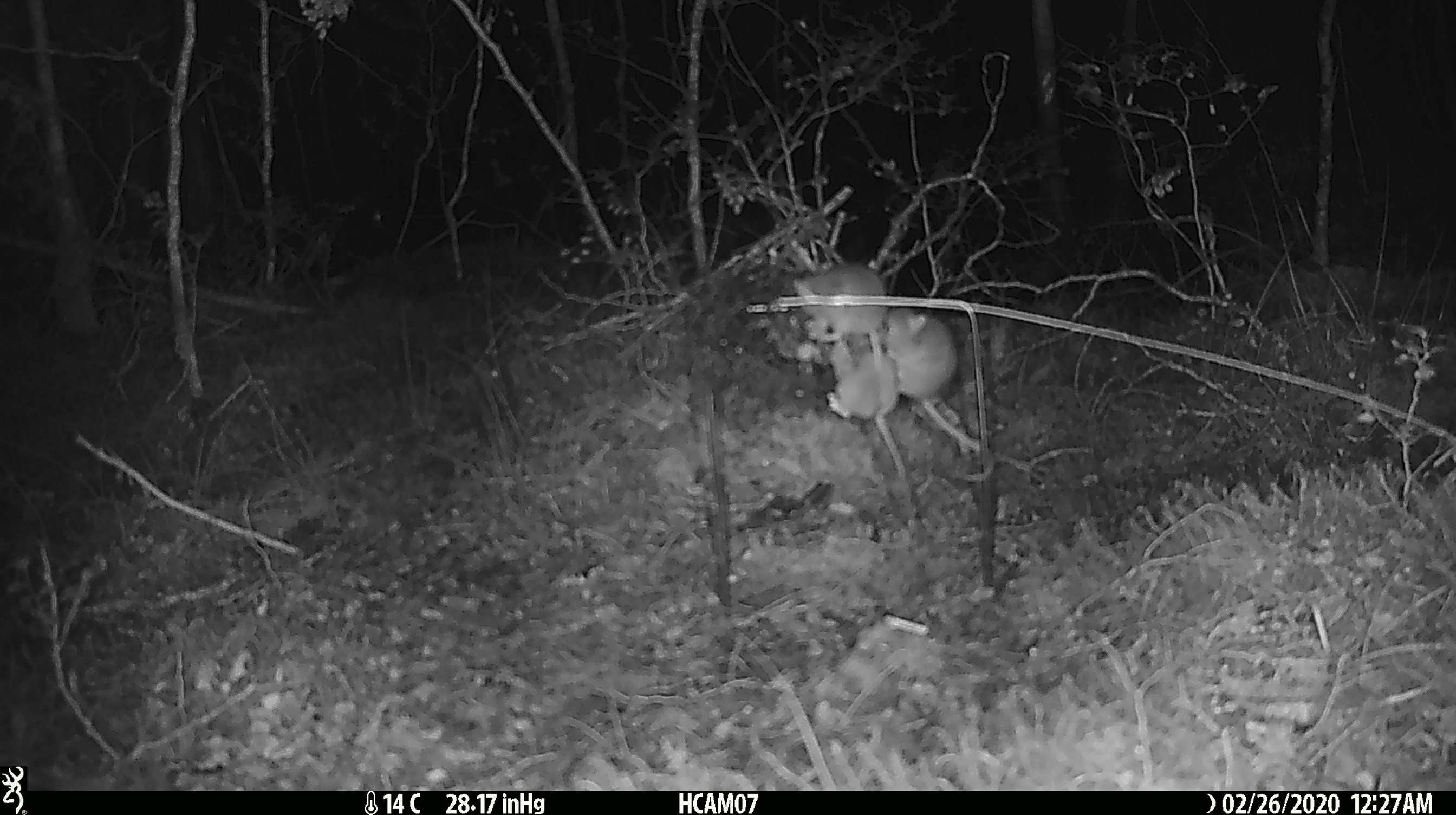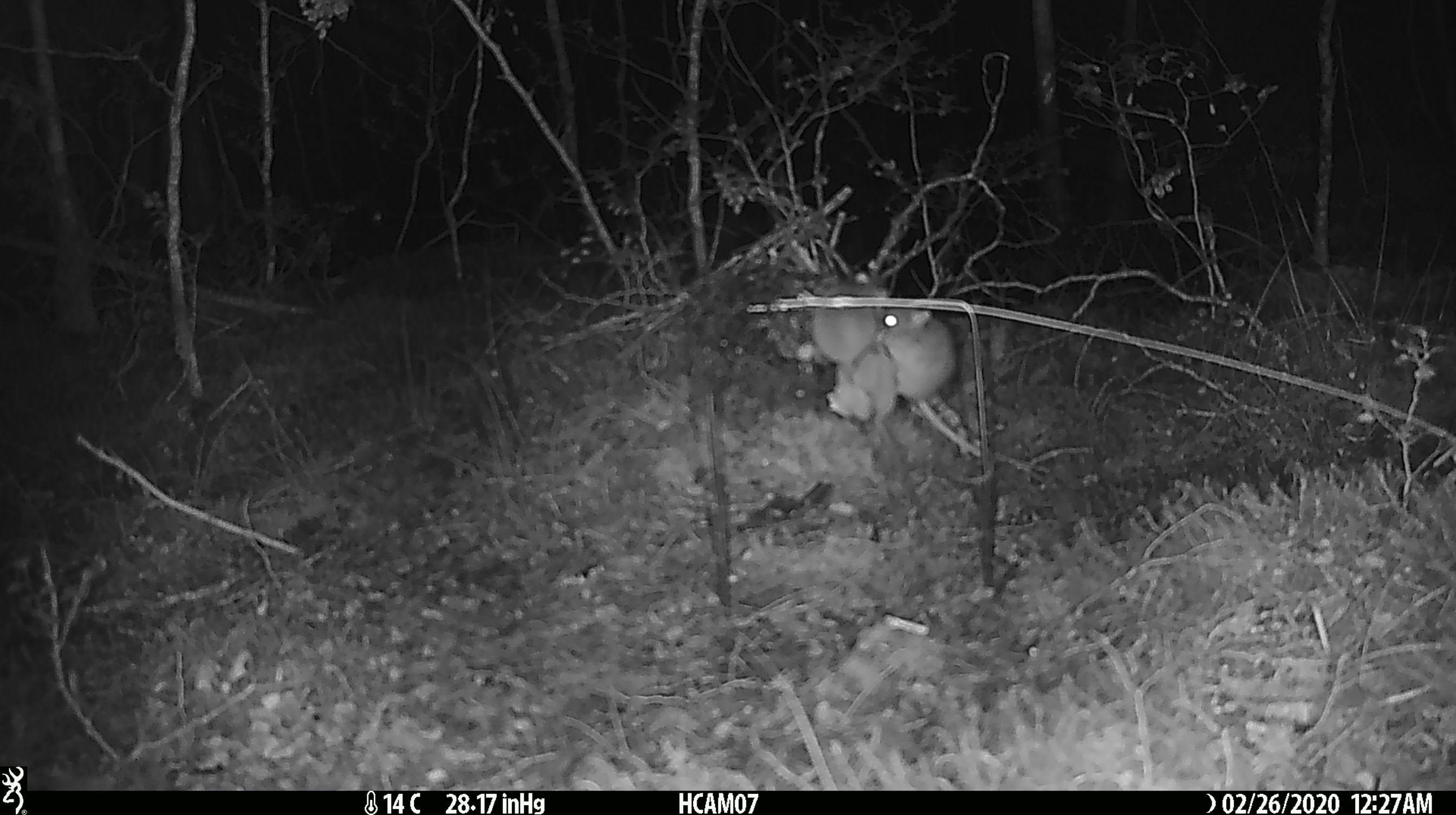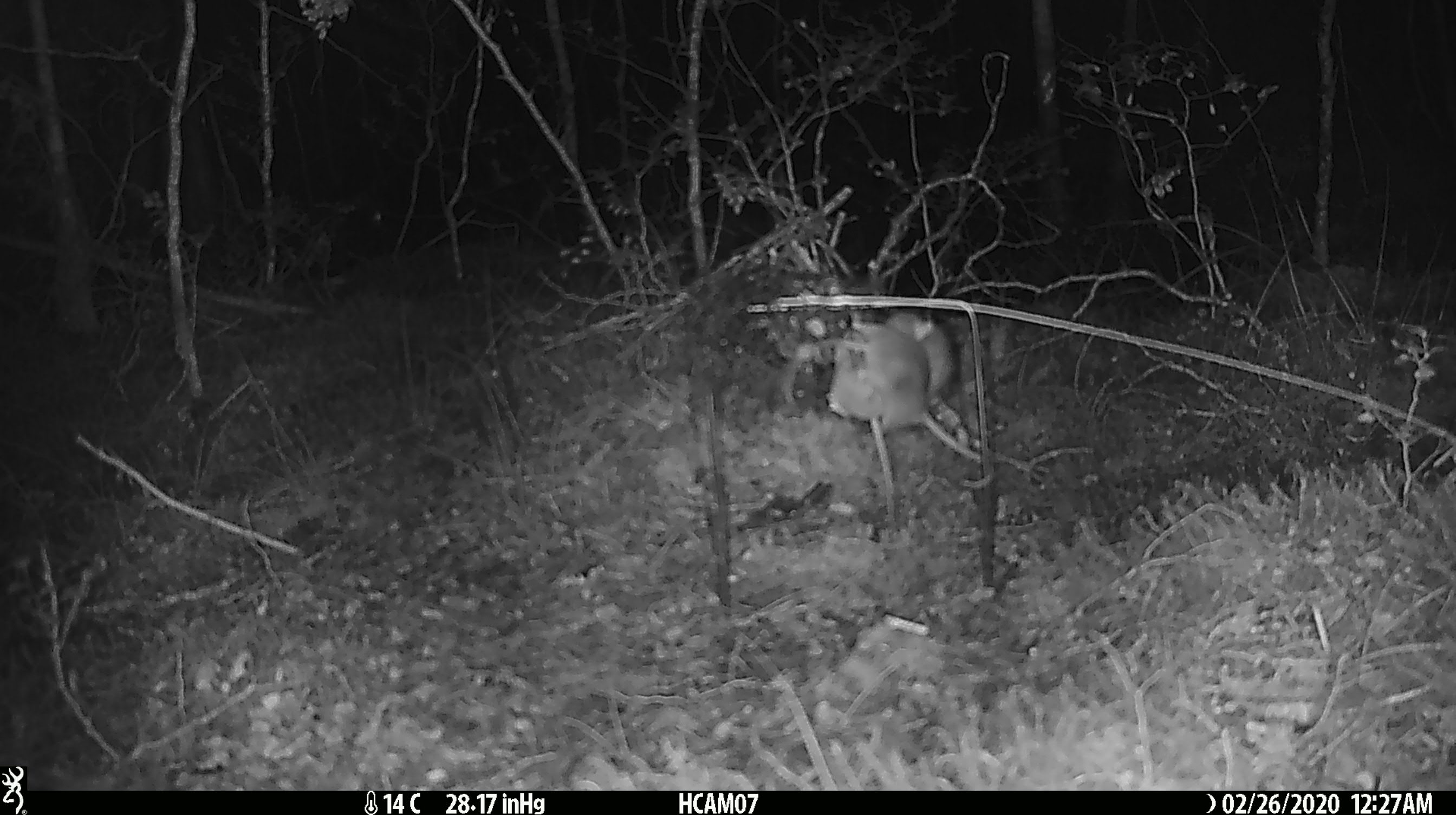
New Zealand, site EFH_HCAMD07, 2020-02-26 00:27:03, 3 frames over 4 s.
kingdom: Animalia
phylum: Chordata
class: Mammalia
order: Rodentia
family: Muridae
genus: Mus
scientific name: Mus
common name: mouse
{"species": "mouse (Mus)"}